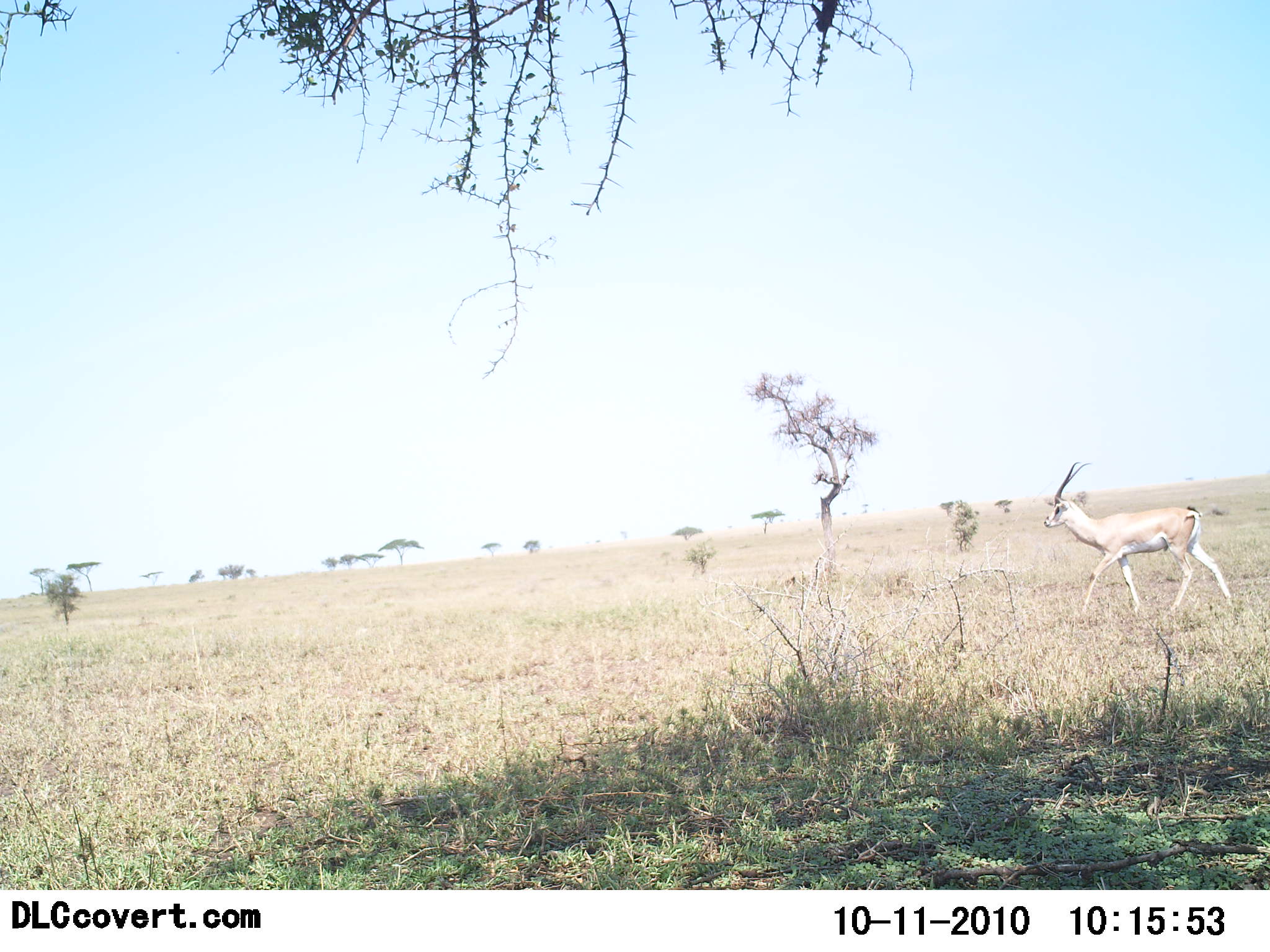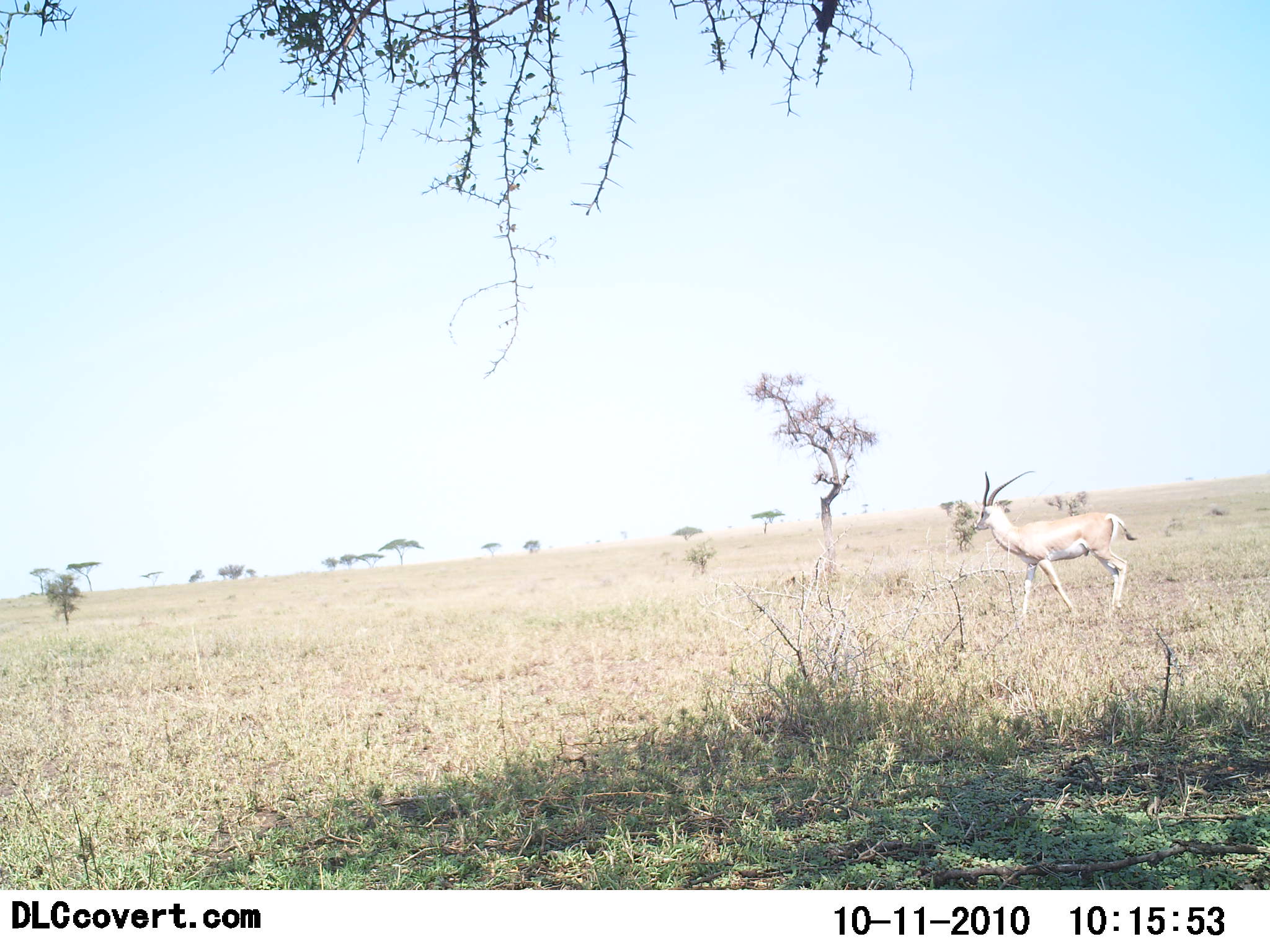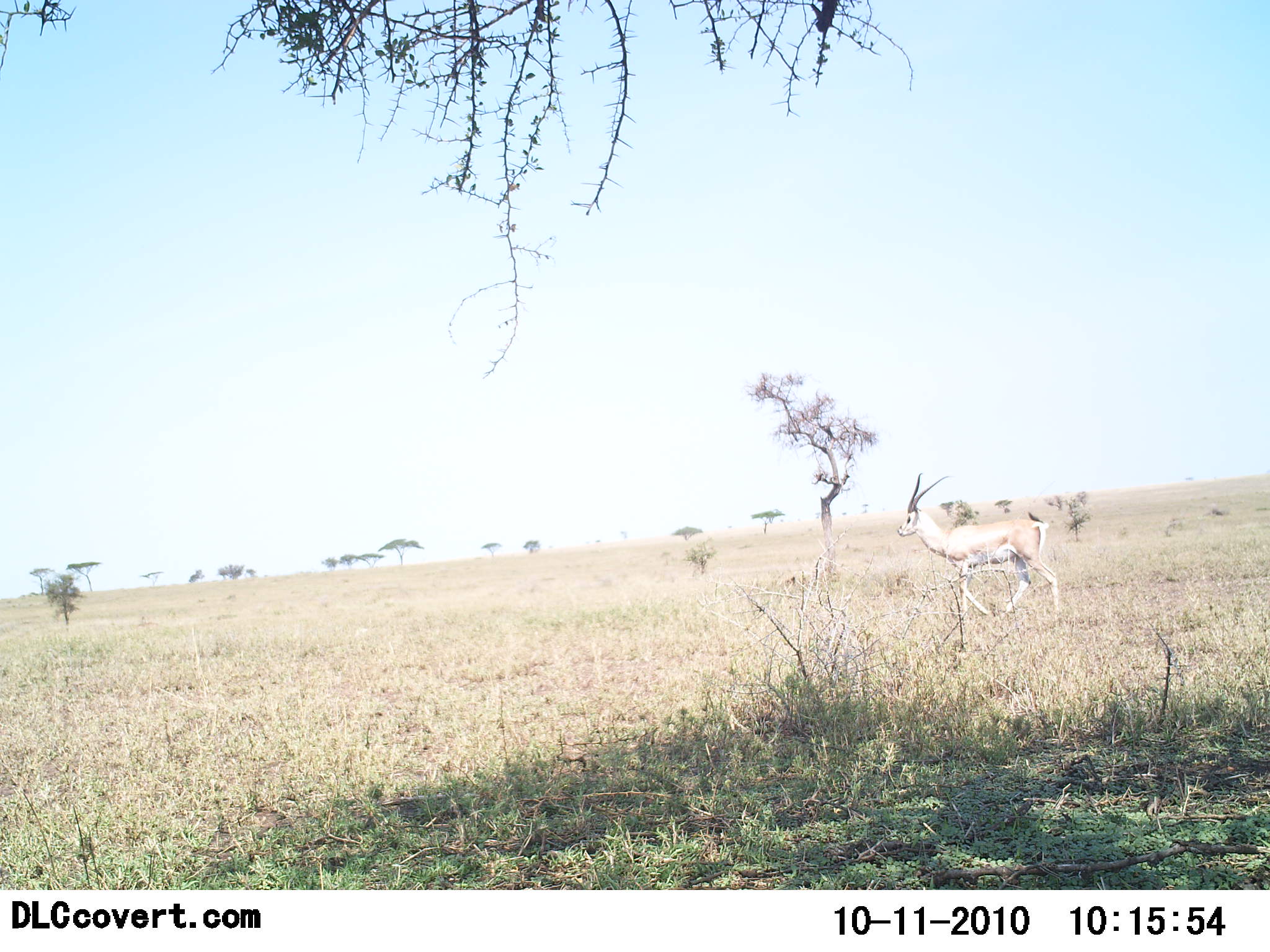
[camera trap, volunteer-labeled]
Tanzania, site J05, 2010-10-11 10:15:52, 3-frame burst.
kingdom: Animalia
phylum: Chordata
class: Mammalia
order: Artiodactyla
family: Bovidae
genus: Nanger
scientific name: Nanger granti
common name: grant's gazelle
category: gazellegrants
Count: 1.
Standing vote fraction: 8%.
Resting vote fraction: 0%.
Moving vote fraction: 92%.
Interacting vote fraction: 0%.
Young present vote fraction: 0%.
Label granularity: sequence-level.